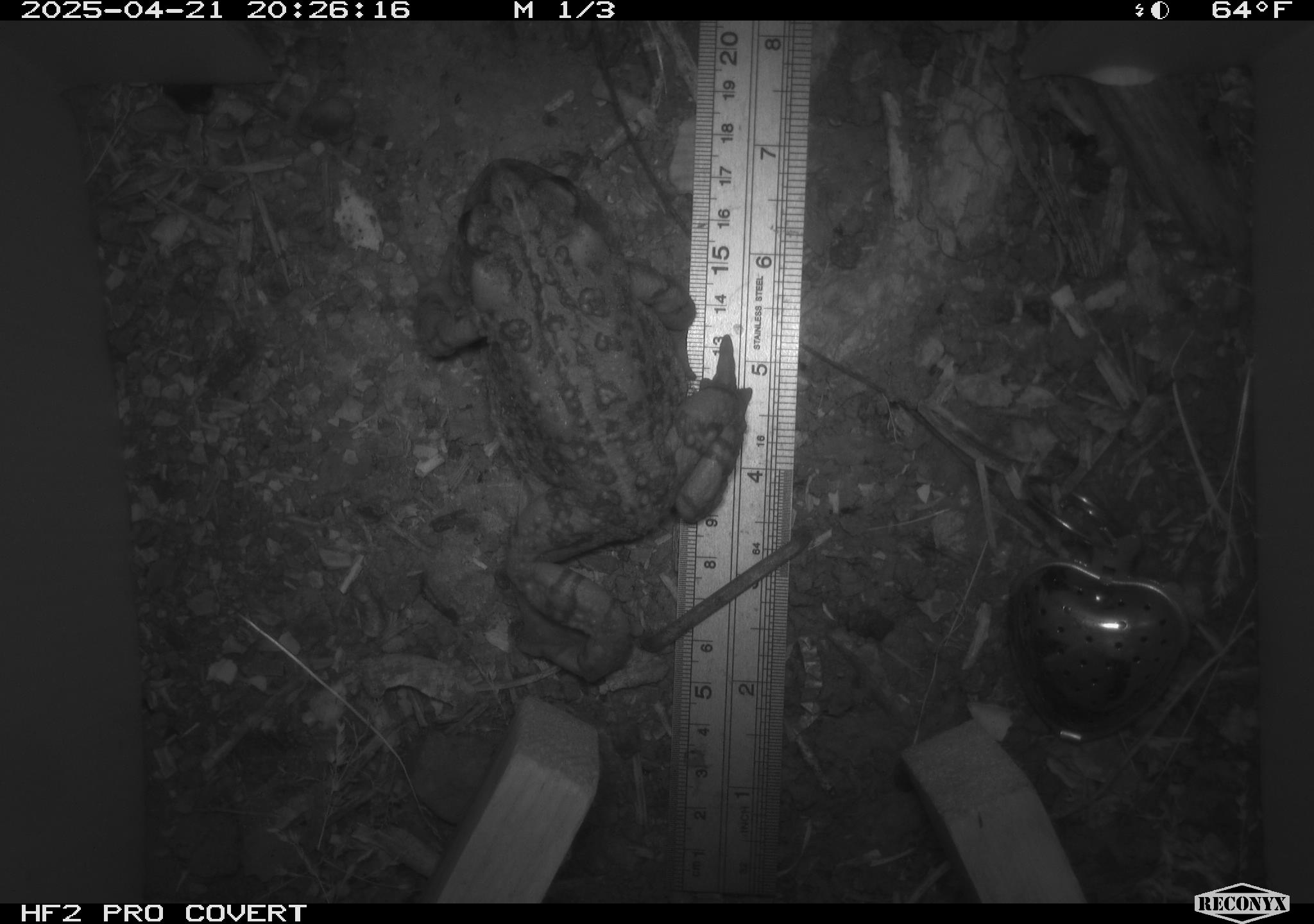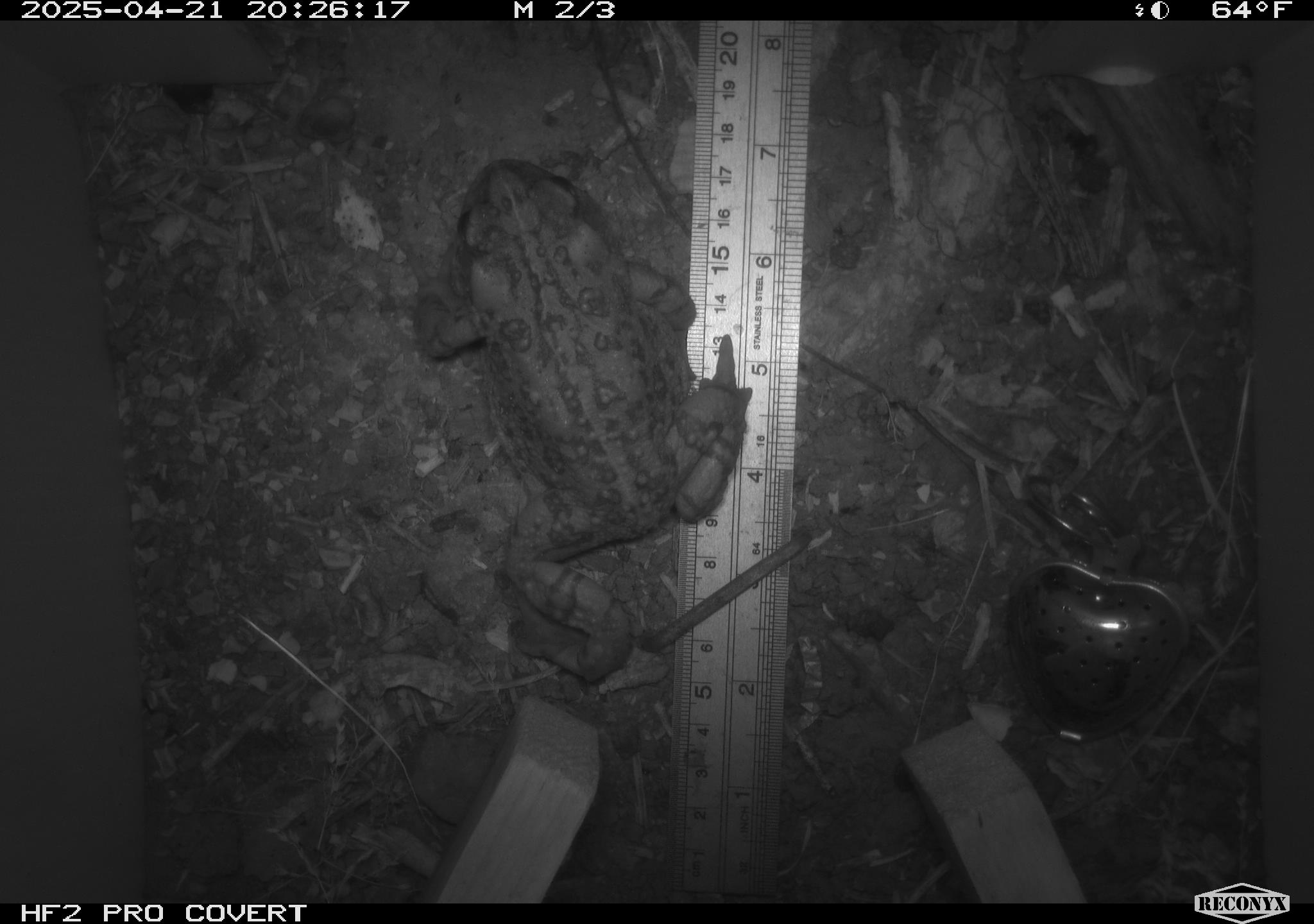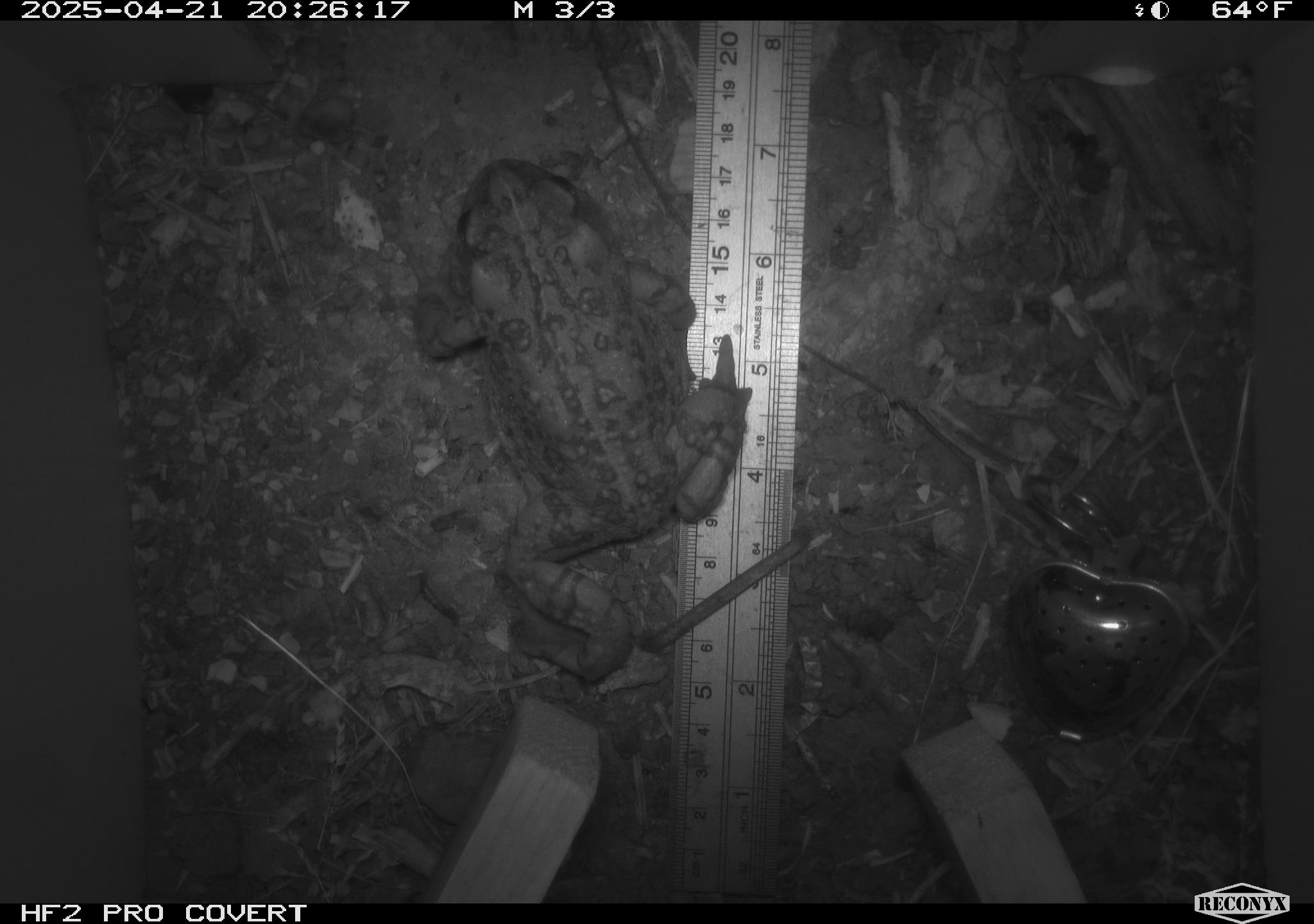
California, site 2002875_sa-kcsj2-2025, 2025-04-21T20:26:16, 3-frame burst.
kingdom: Animalia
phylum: Chordata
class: Amphibia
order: Anura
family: Bufonidae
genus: Anaxyrus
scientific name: Anaxyrus boreas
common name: western toad